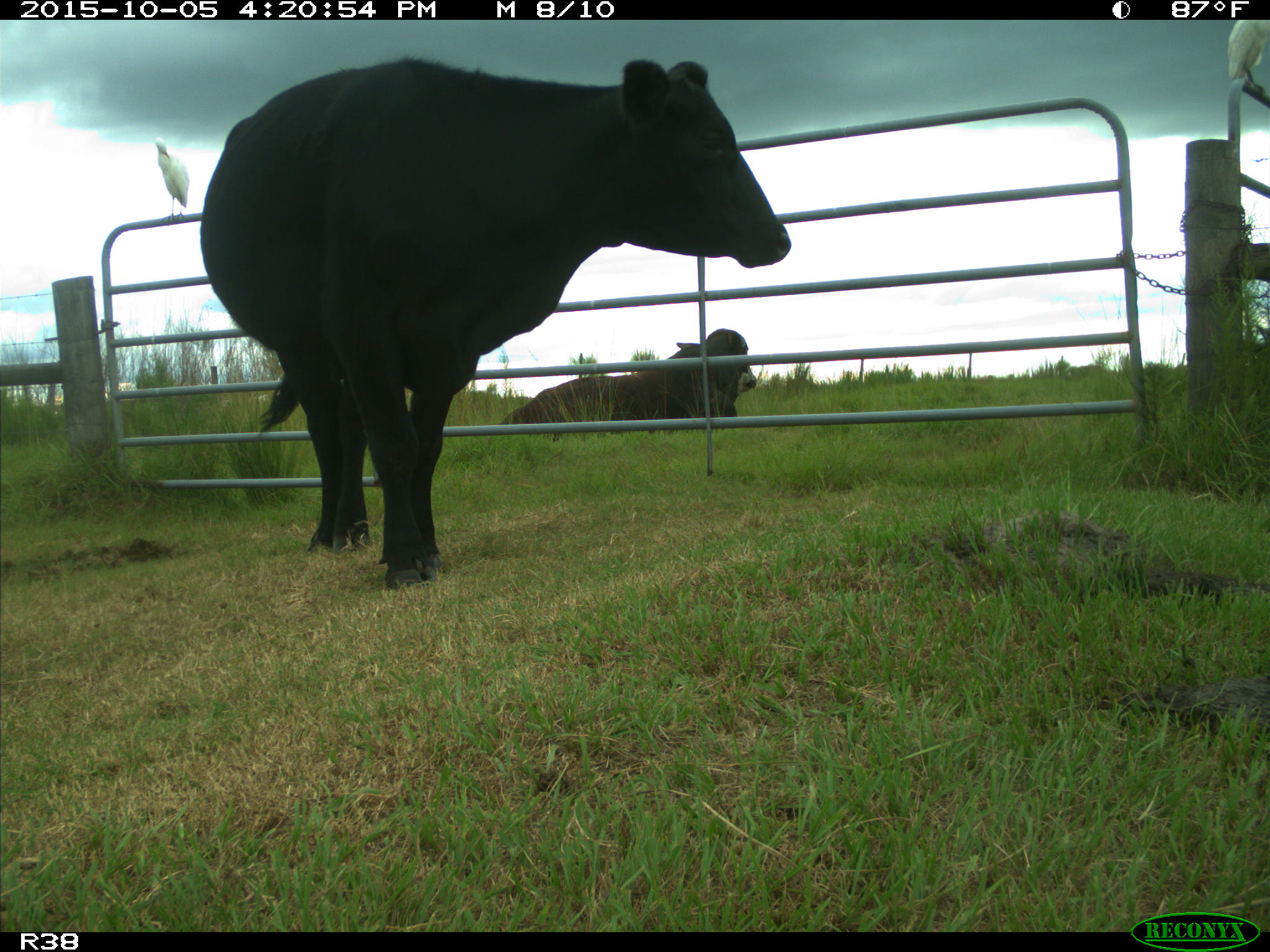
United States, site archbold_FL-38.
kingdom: Animalia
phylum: Chordata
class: Mammalia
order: Artiodactyla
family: Bovidae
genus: Bos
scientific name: Bos taurus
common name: domestic cow